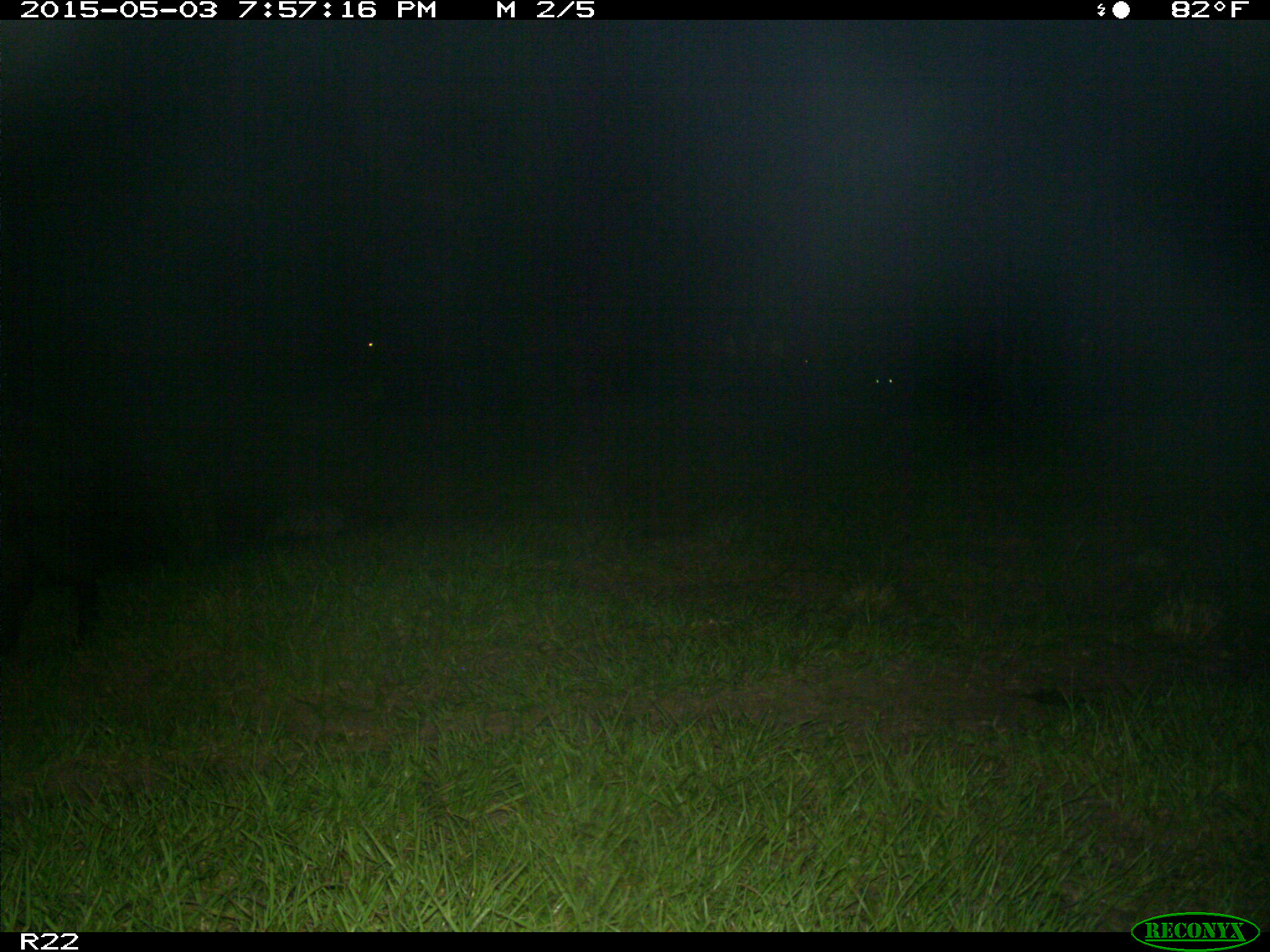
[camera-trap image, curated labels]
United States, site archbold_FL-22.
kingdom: Animalia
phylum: Chordata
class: Mammalia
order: Artiodactyla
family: Suidae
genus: Sus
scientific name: Sus scrofa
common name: wild boar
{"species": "Sus scrofa (wild boar)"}